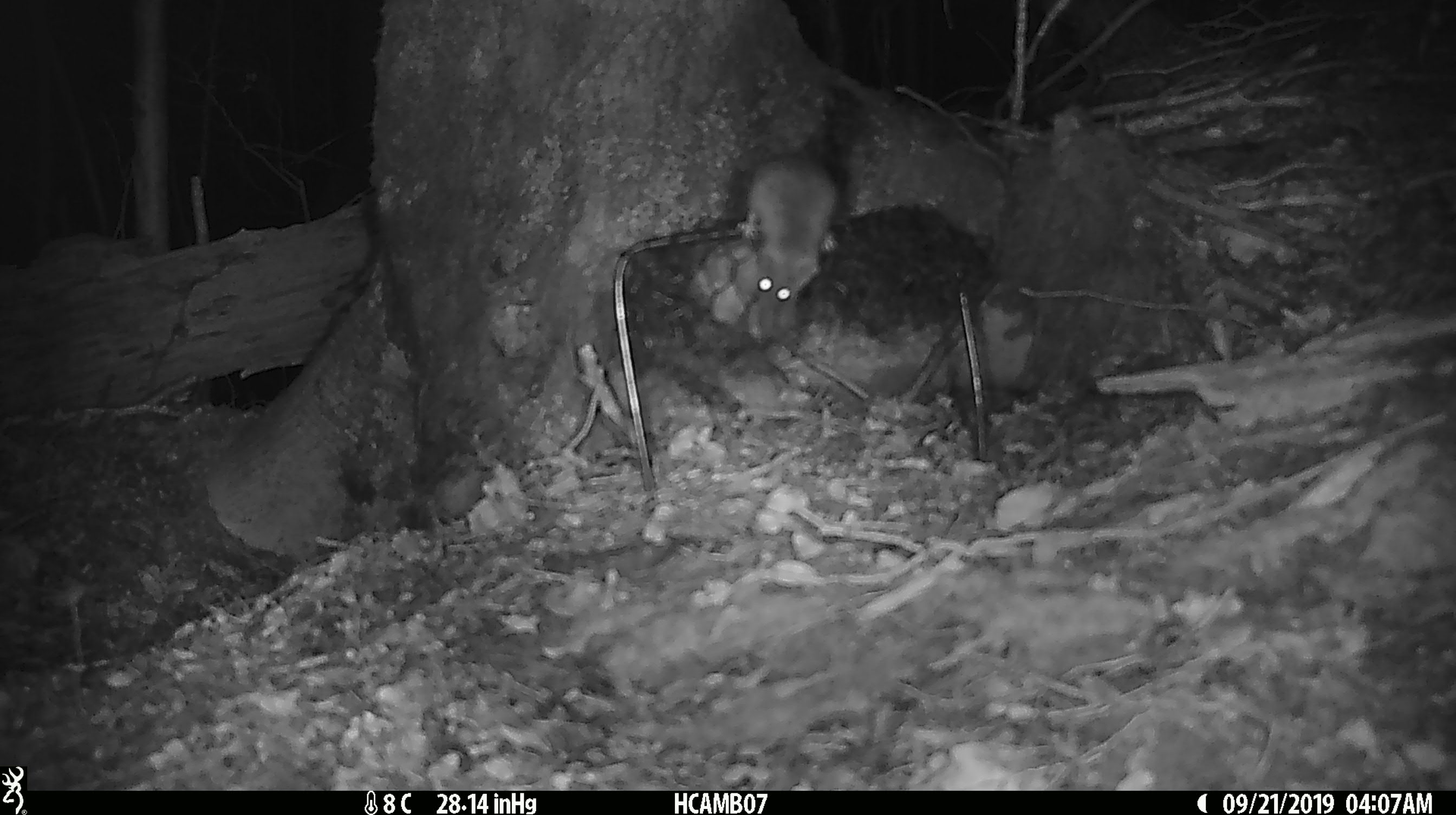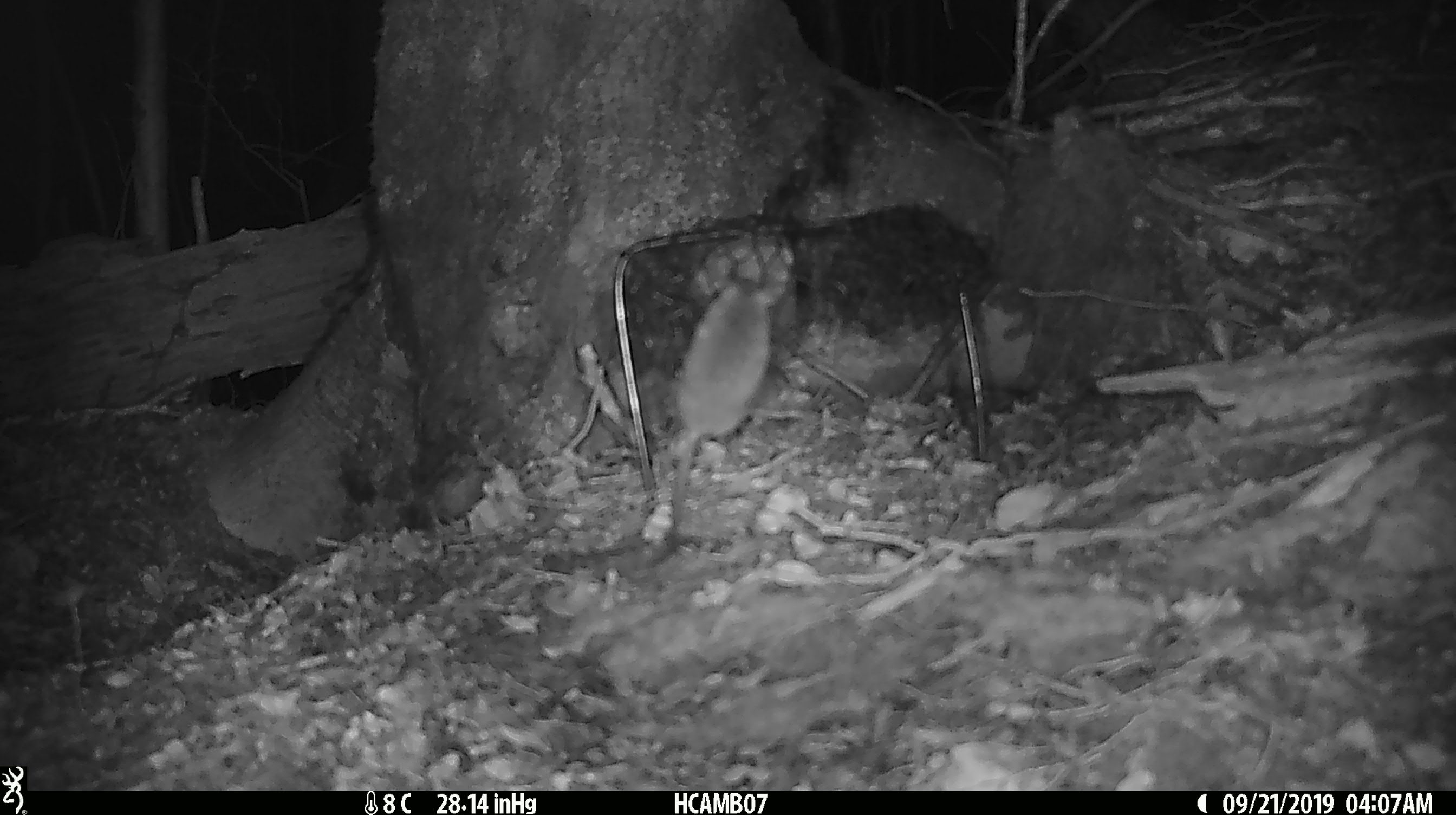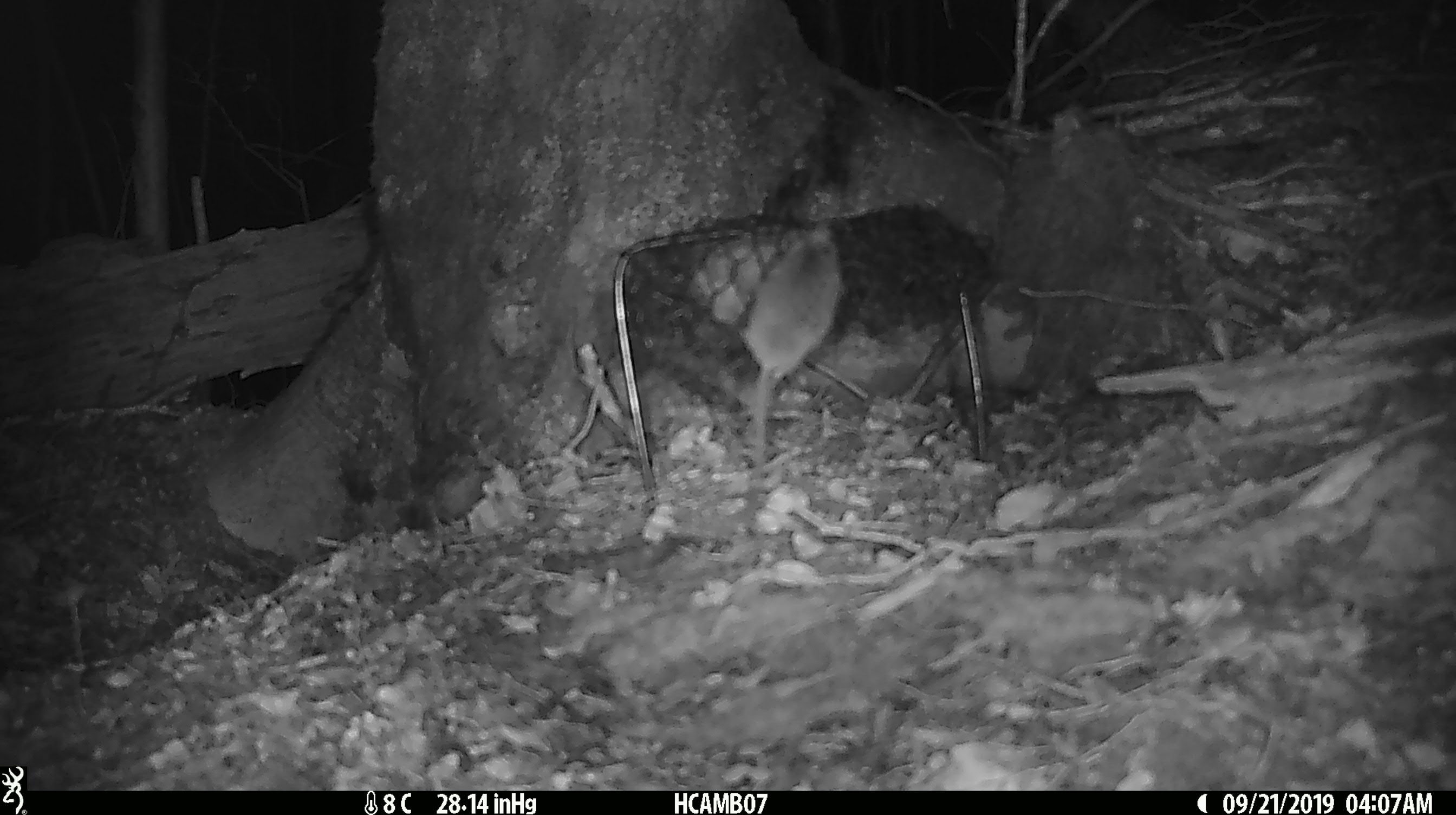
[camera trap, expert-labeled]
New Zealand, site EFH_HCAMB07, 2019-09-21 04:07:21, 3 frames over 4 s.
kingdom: Animalia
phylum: Chordata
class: Mammalia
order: Rodentia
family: Muridae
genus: Mus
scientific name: Mus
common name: mouse